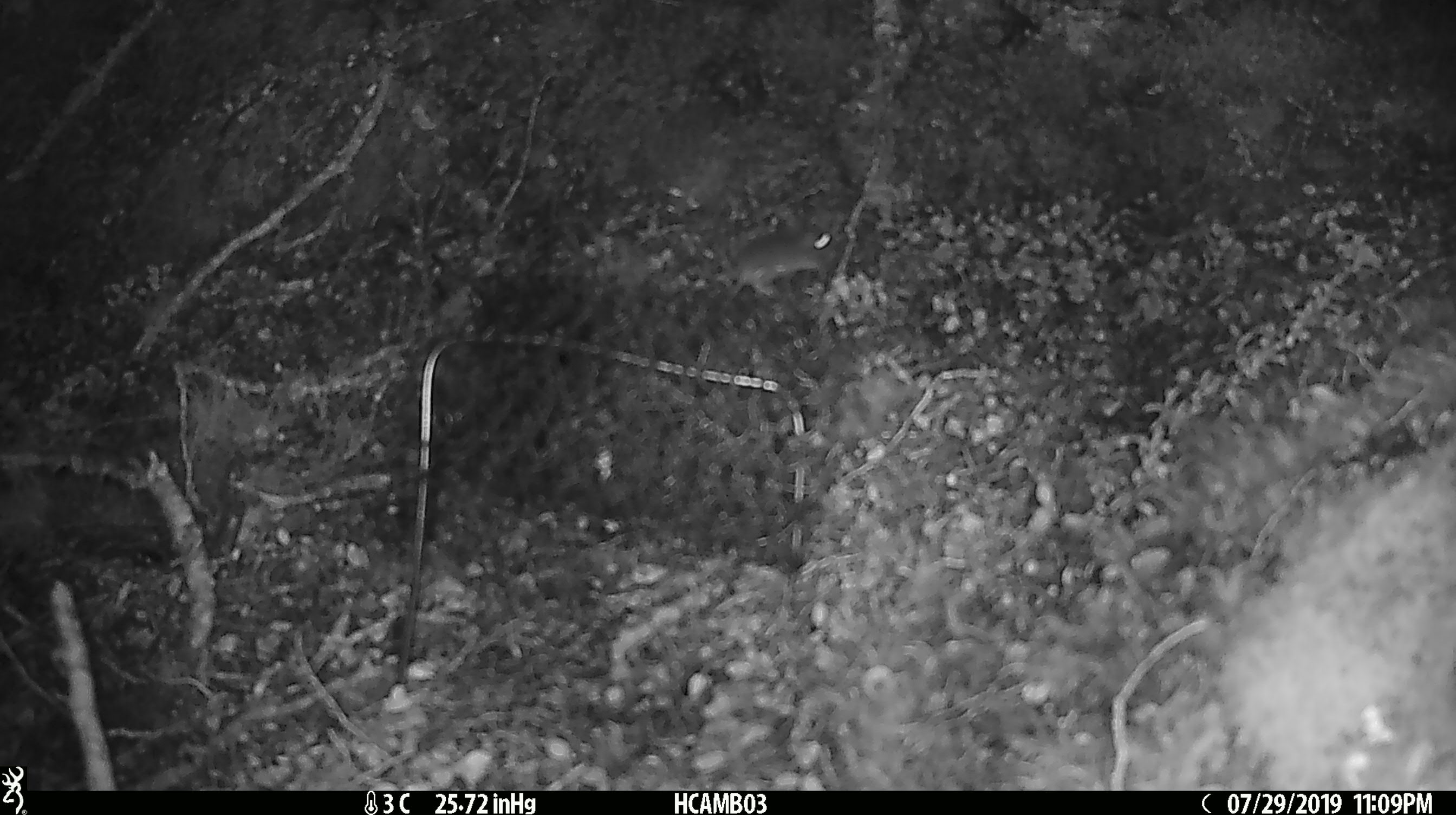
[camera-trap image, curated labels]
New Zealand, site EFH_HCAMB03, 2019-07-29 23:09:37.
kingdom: Animalia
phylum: Chordata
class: Mammalia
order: Rodentia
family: Muridae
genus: Mus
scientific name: Mus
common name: mouse